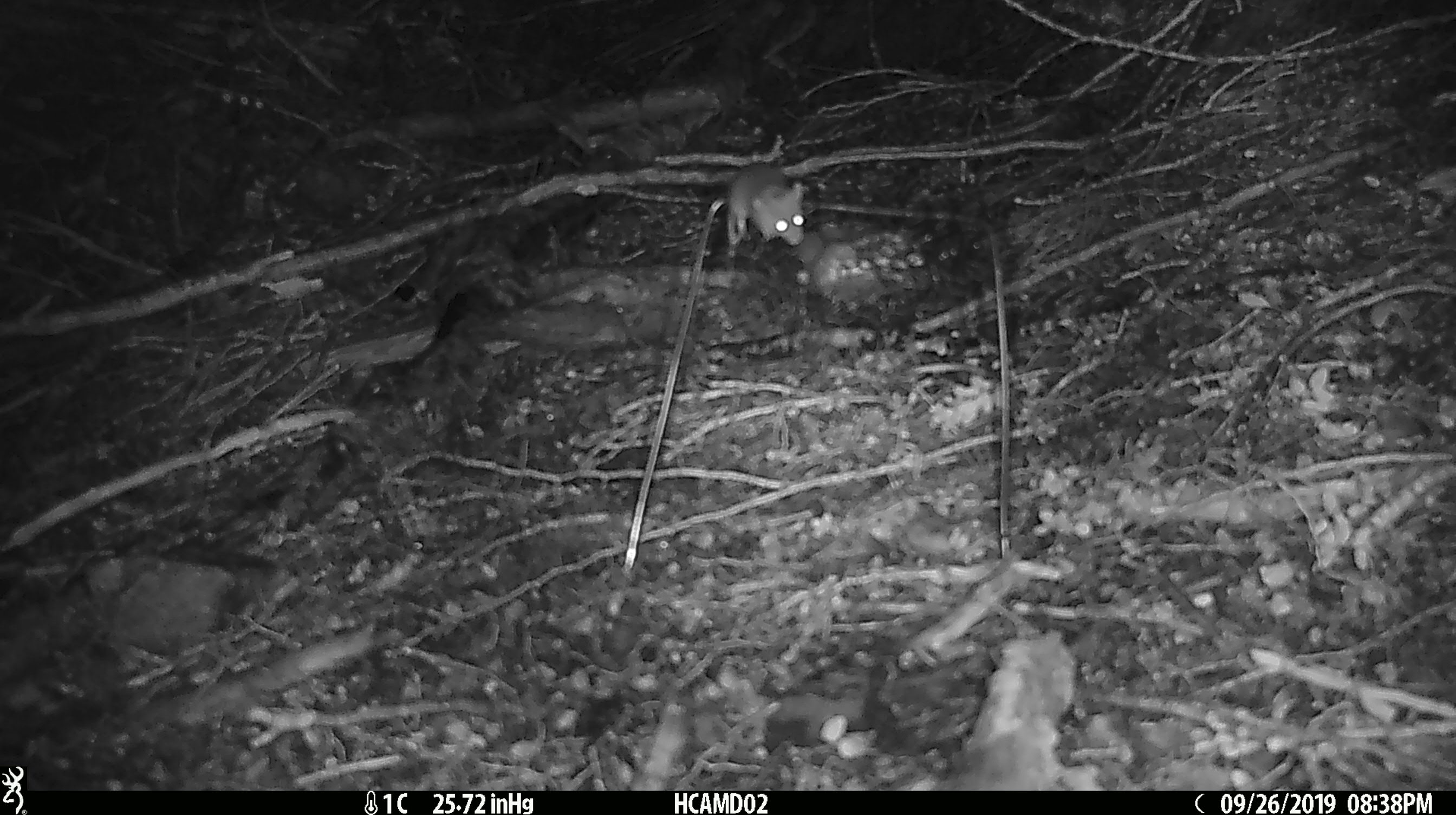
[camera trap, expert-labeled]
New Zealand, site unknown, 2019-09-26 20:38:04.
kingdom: Animalia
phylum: Chordata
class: Mammalia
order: Rodentia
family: Muridae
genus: Mus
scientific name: Mus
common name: mouse